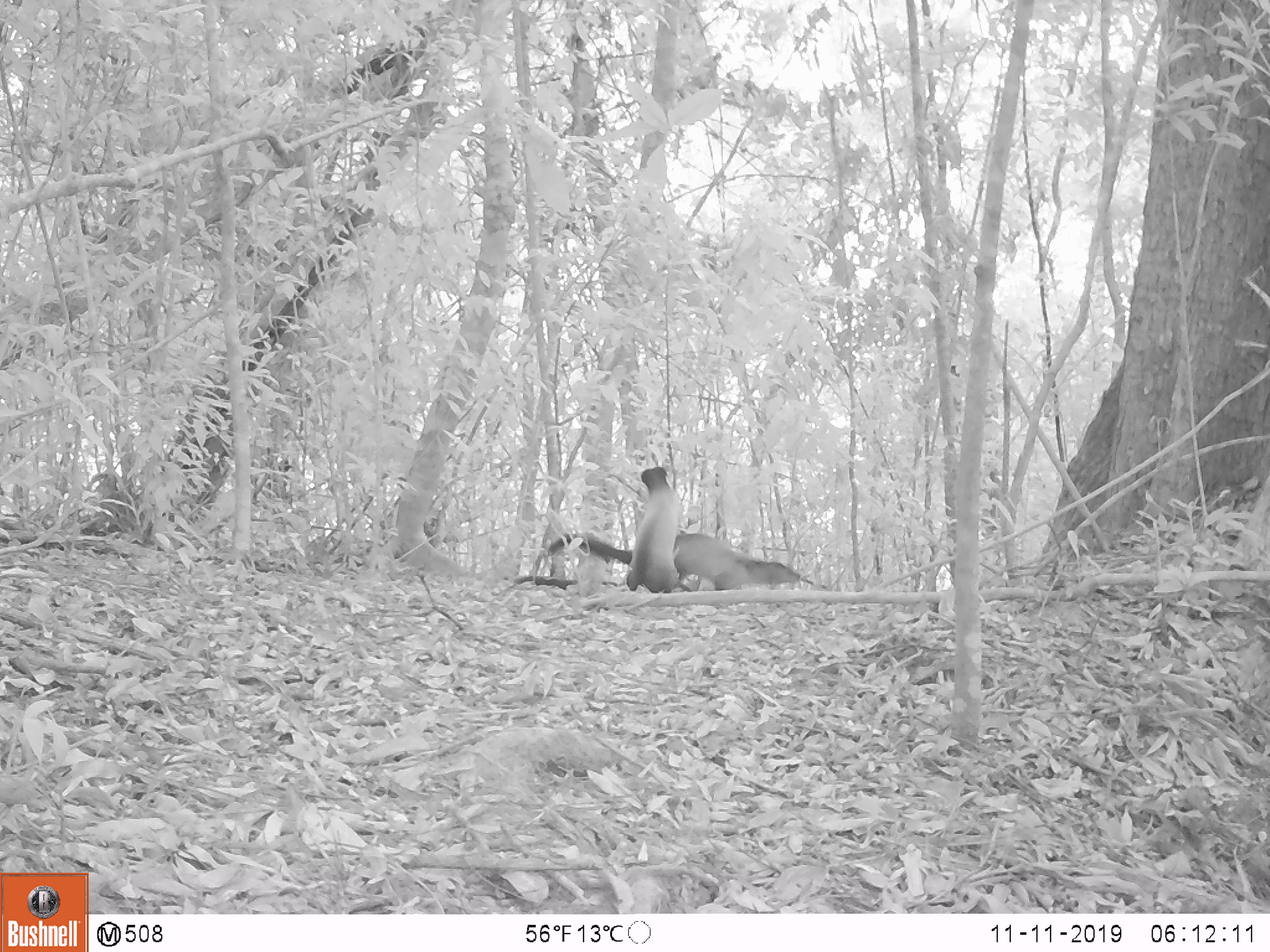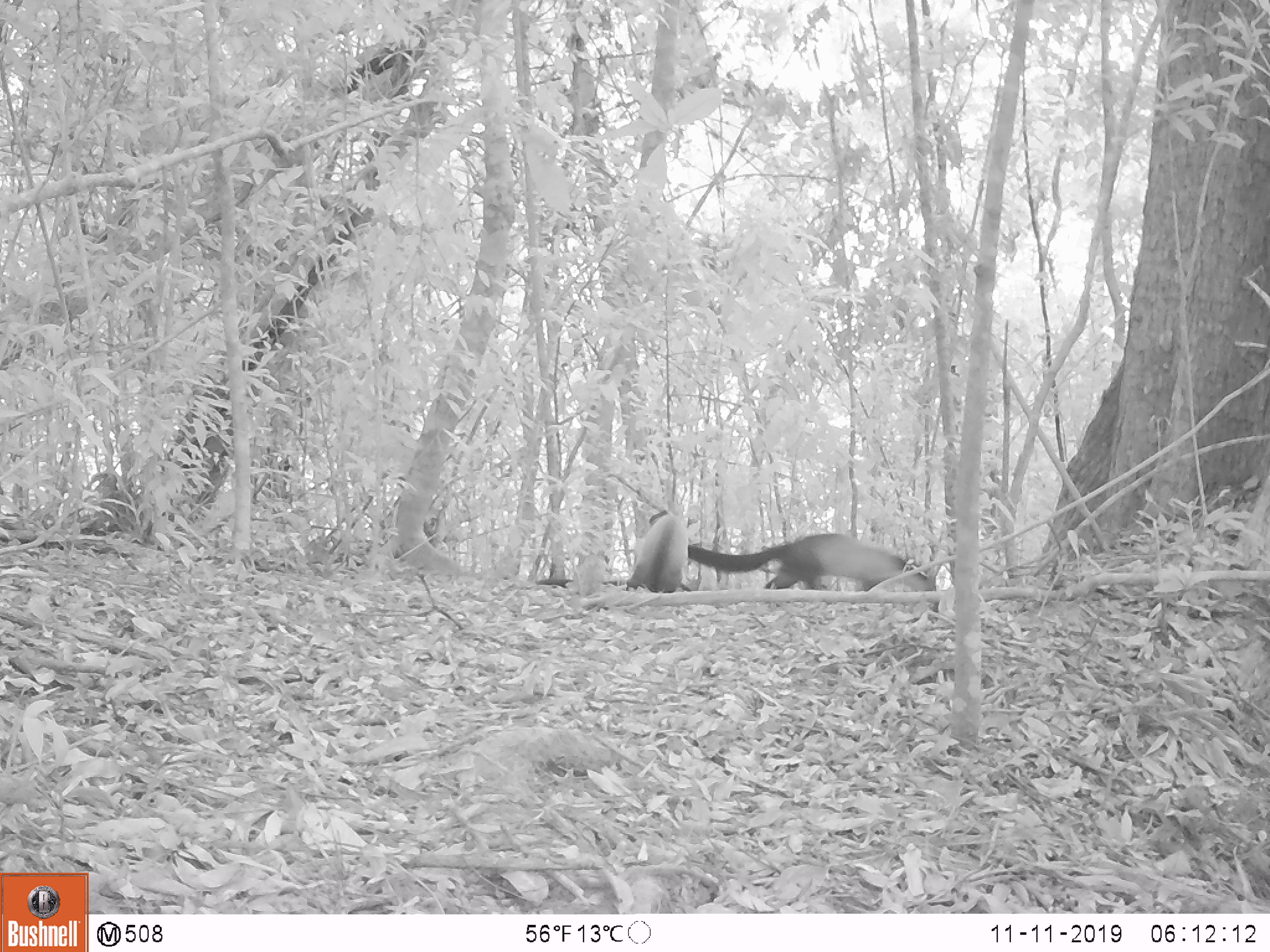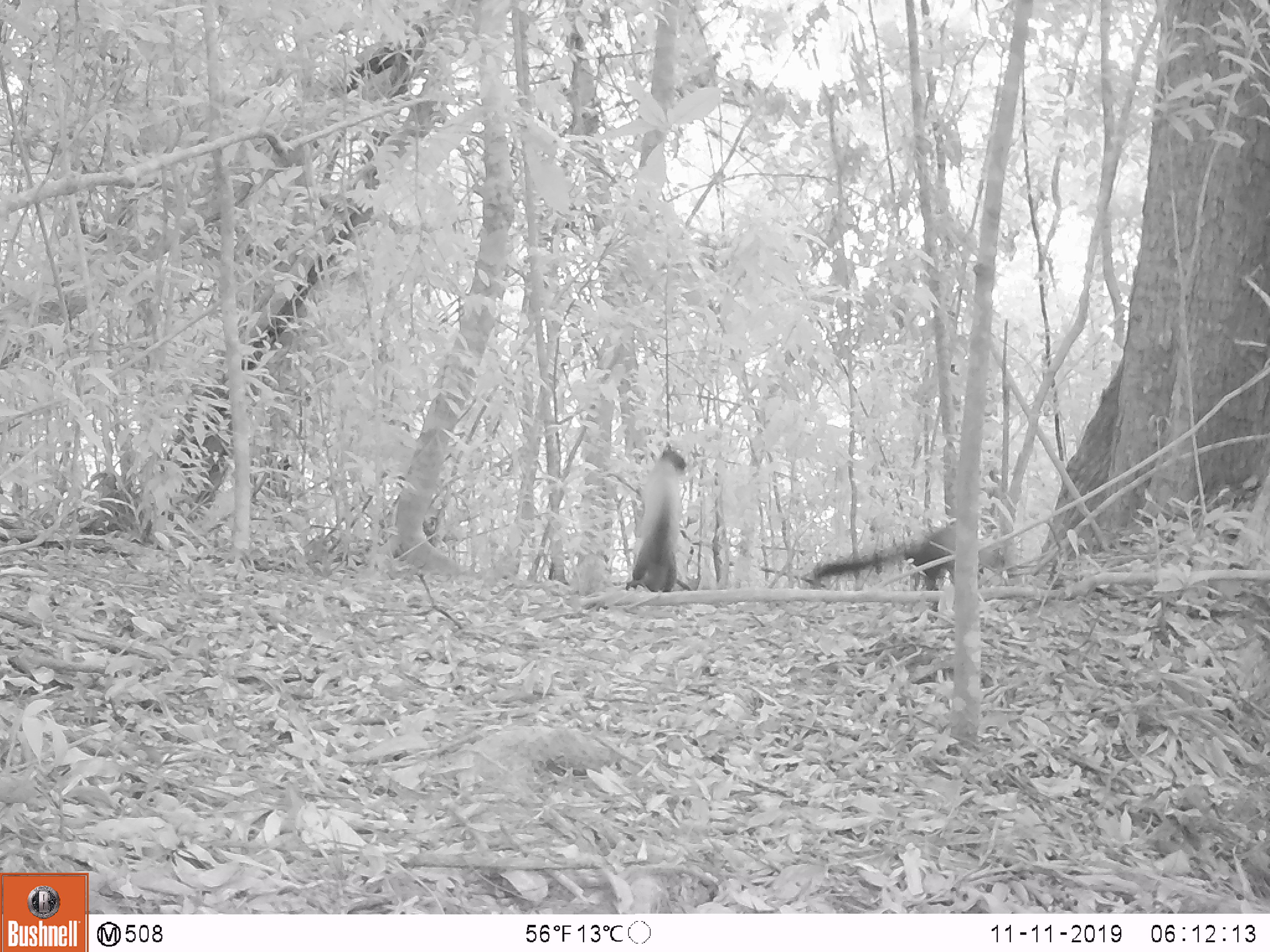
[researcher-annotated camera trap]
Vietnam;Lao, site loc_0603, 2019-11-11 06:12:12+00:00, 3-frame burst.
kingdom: Animalia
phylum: Chordata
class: Mammalia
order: Carnivora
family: Mustelidae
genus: Martes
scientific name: Martes flavigula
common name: yellow-throated marten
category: yellow throated marten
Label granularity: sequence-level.